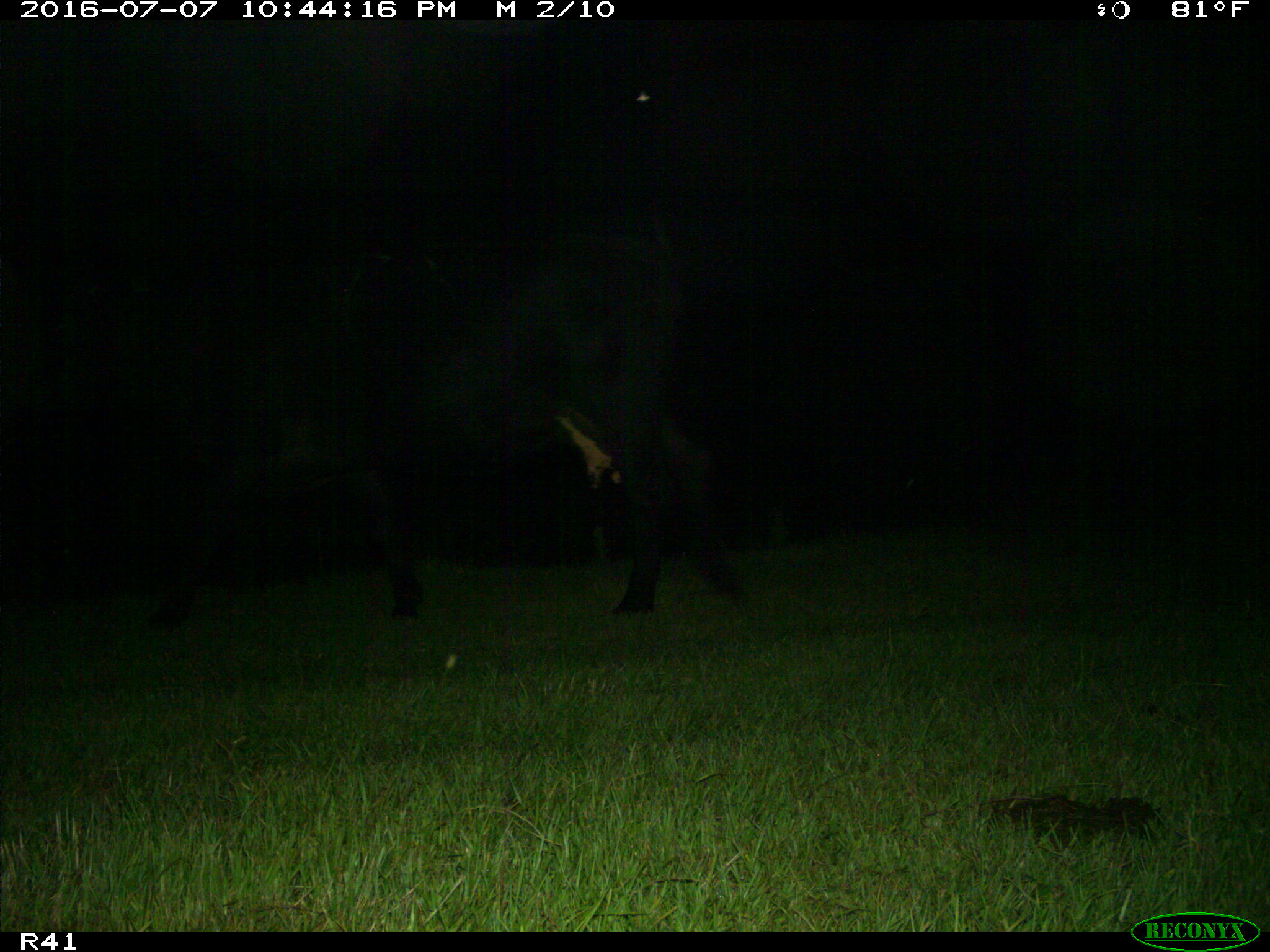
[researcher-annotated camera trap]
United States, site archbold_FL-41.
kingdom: Animalia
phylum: Chordata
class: Mammalia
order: Artiodactyla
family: Bovidae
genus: Bos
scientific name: Bos taurus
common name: domestic cow